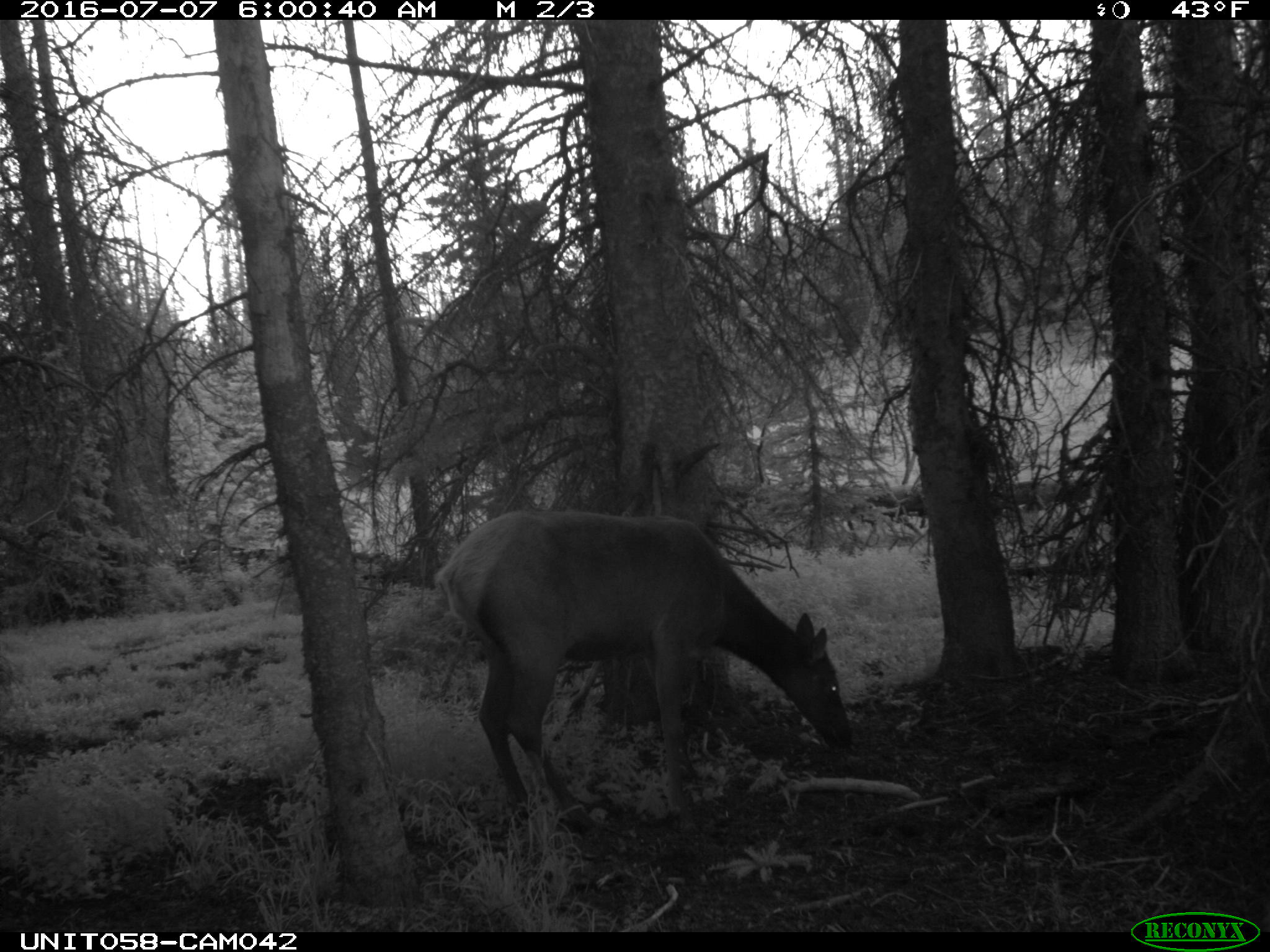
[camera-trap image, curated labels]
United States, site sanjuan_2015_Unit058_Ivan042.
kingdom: Animalia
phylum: Chordata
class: Mammalia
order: Artiodactyla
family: Cervidae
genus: Cervus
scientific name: Cervus elaphus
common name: red deer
Cervus elaphus (red deer).